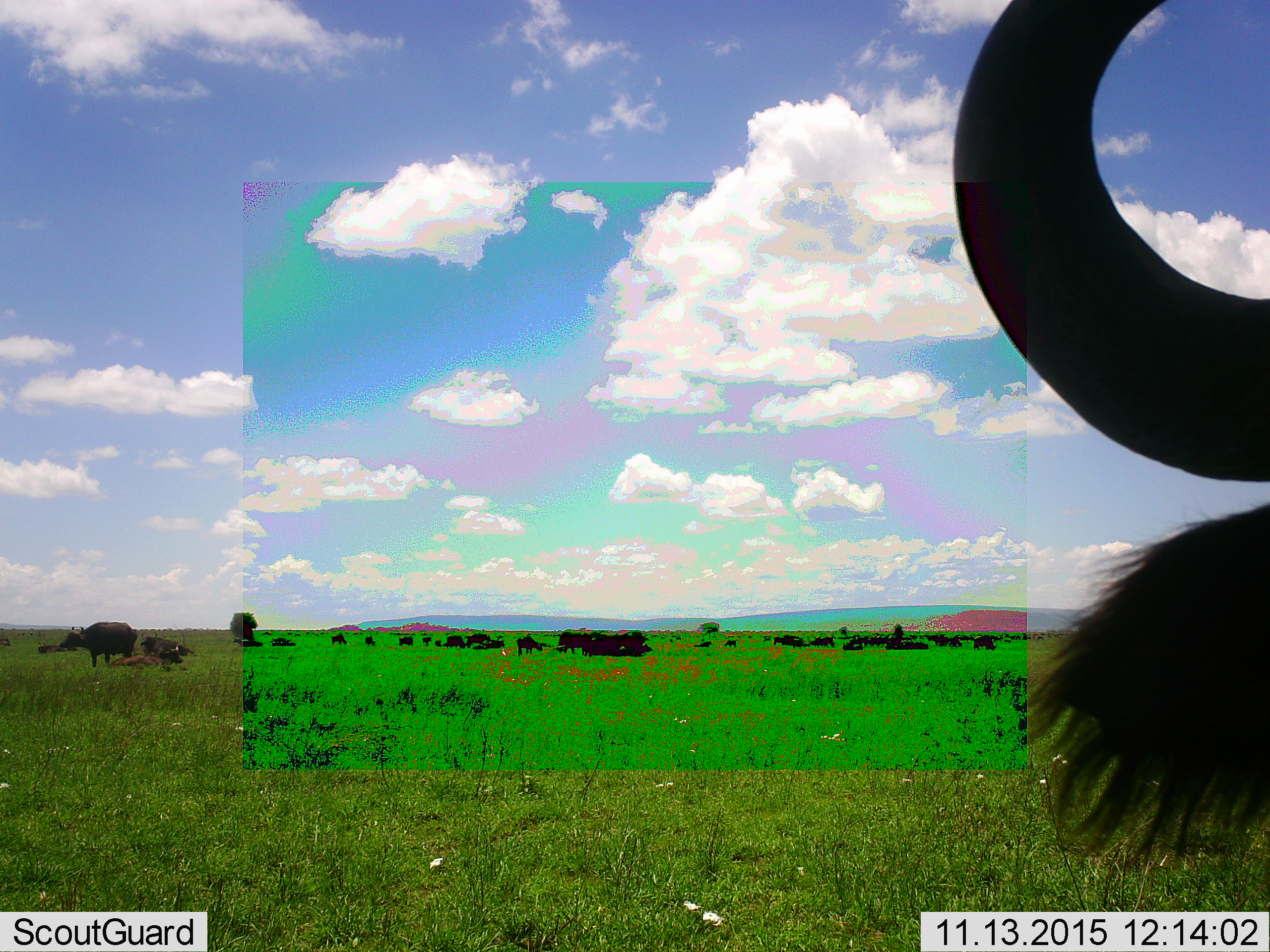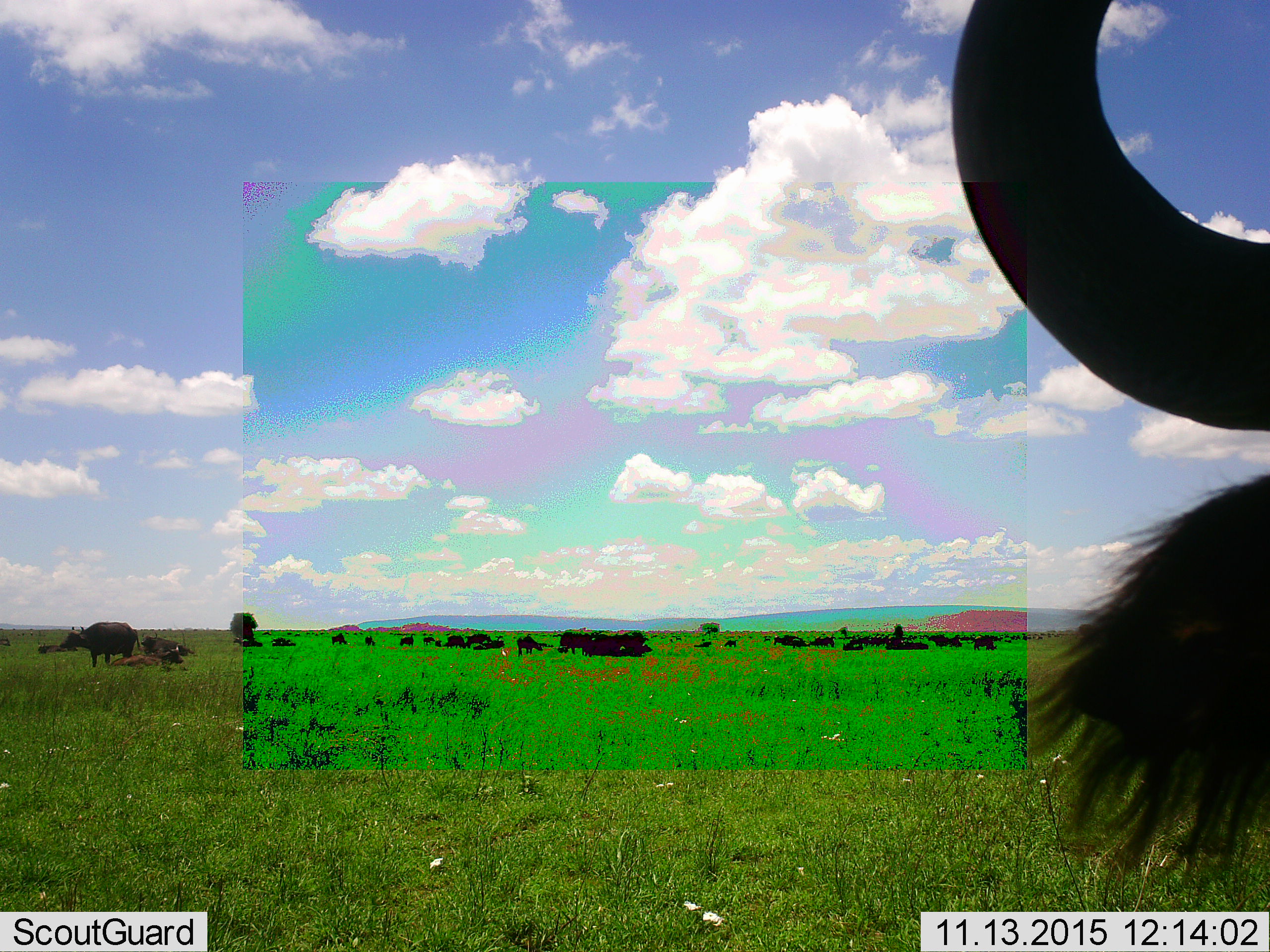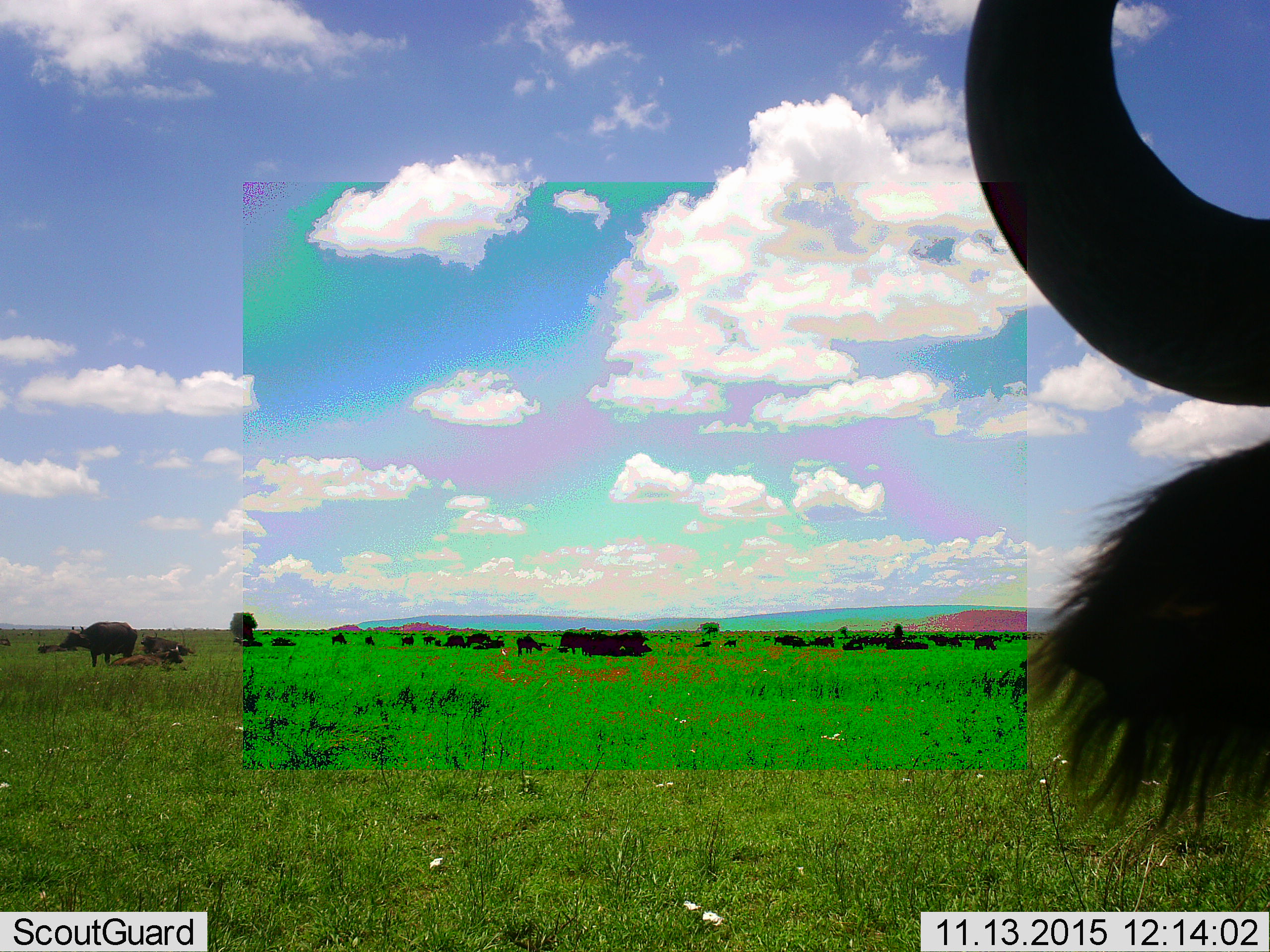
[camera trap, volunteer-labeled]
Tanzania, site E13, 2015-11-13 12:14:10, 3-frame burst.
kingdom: Animalia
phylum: Chordata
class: Mammalia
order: Artiodactyla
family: Bovidae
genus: Syncerus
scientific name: Syncerus caffer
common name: cape buffalo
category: buffalo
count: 11-50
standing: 79%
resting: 57%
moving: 29%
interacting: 0%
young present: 36%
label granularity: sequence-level